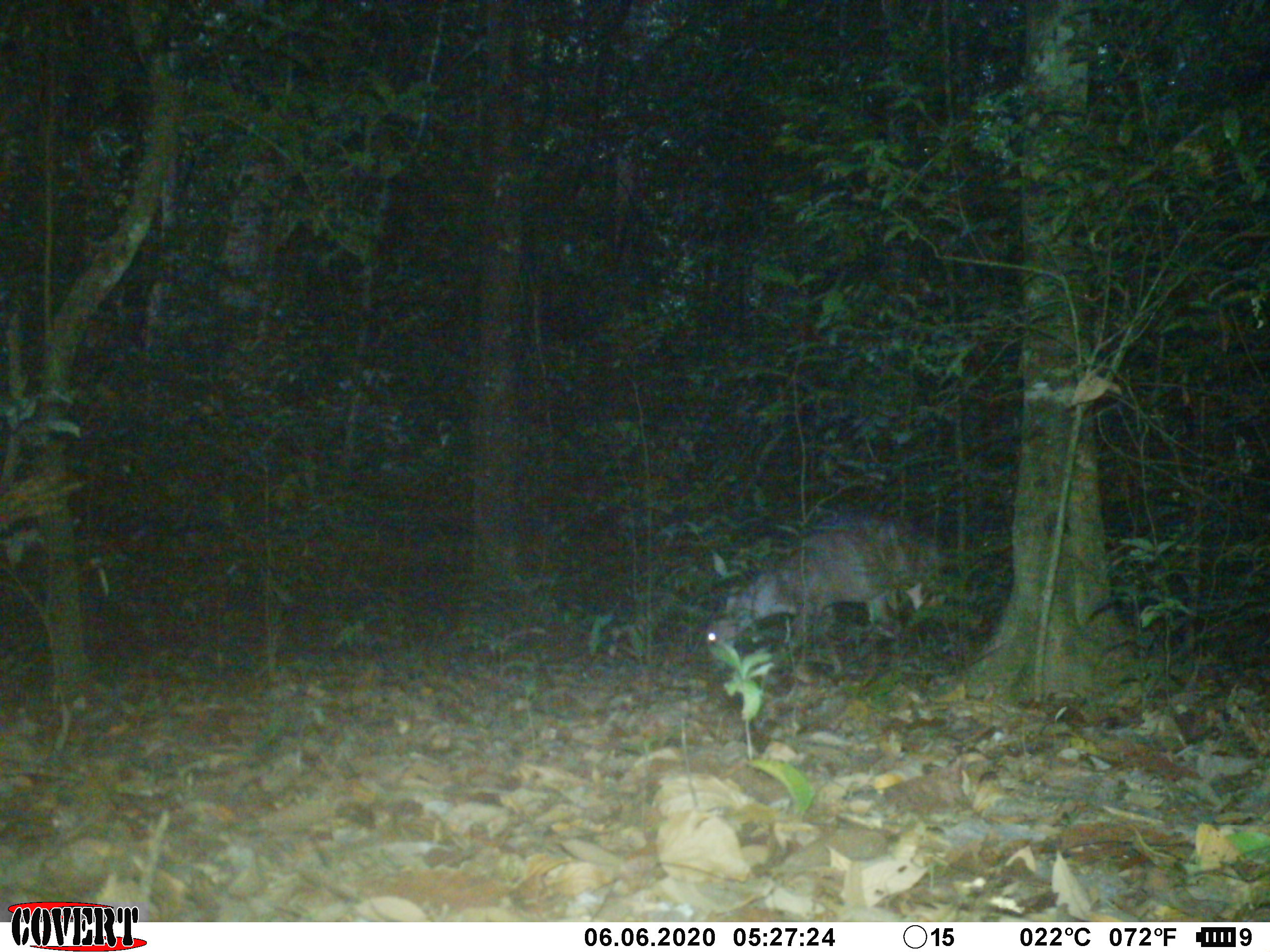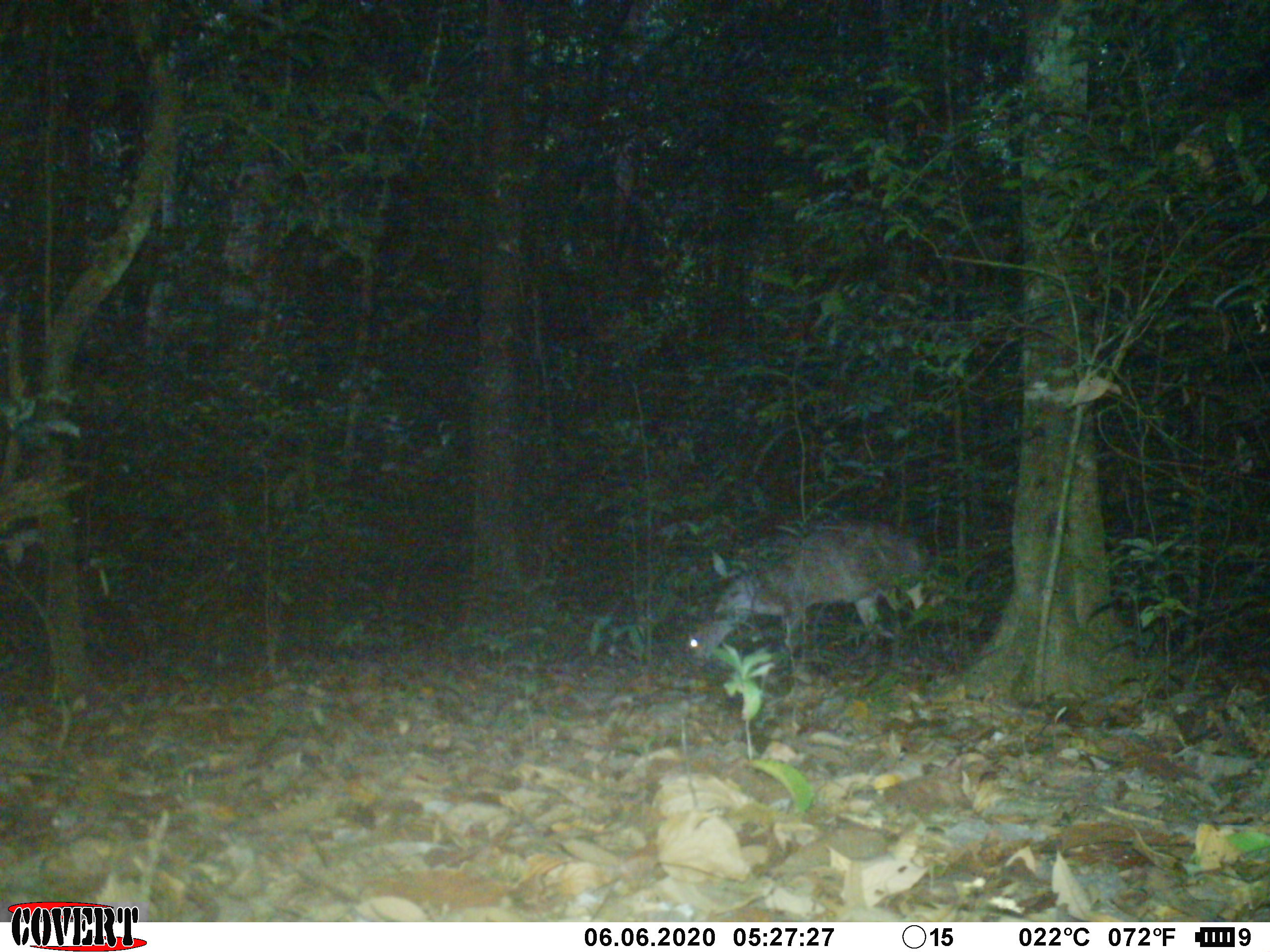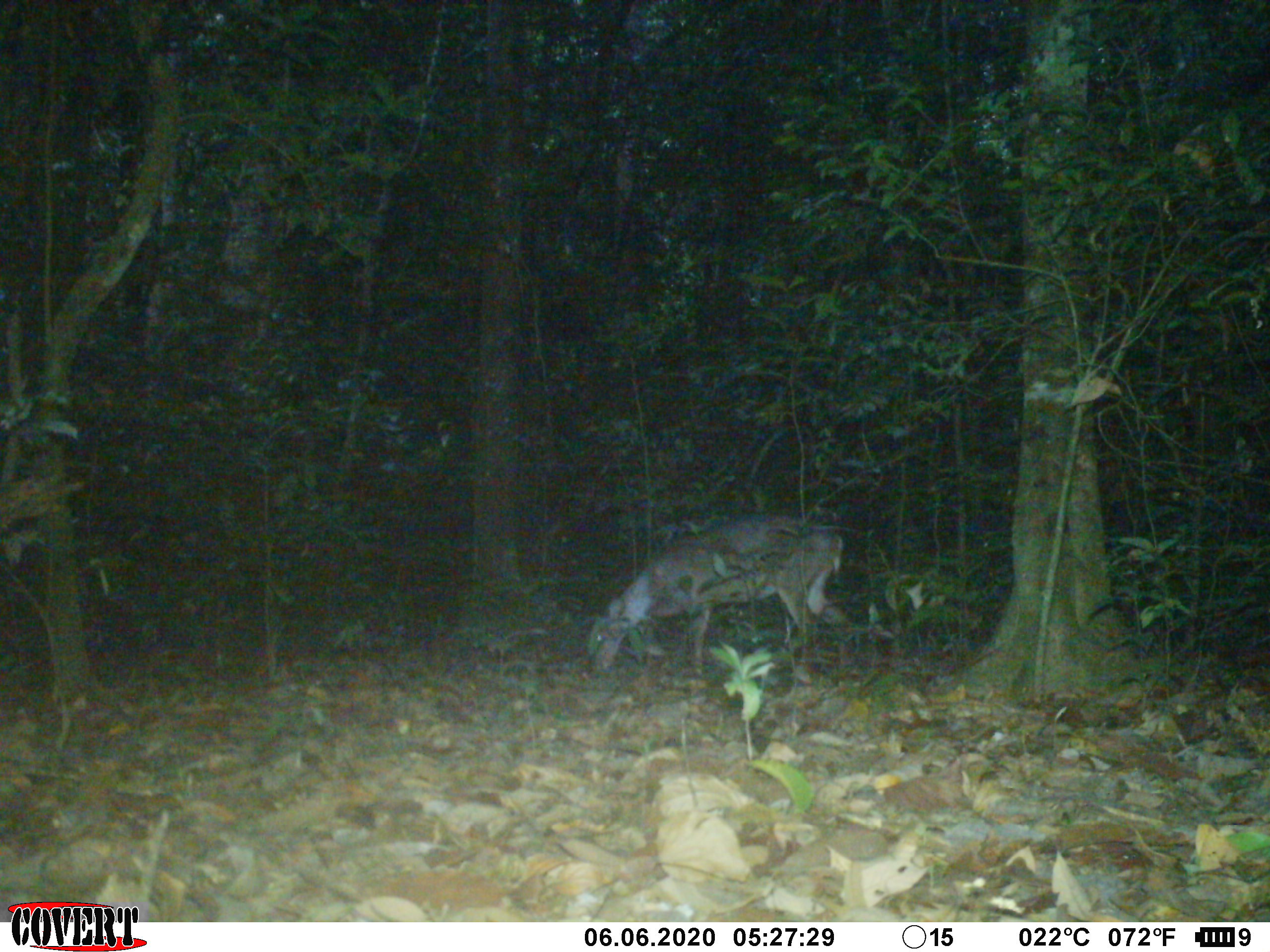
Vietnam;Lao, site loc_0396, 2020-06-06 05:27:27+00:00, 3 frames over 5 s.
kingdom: Animalia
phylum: Chordata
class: Mammalia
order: Artiodactyla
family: Cervidae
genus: Muntiacus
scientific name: Muntiacus vuquangensis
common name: large-antlered muntjac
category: large antlered muntjac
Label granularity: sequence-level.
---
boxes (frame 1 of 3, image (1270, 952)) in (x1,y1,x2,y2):
large antlered muntjac: (705,513,949,674)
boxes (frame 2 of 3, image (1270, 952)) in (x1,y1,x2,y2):
large antlered muntjac: (687,516,930,666)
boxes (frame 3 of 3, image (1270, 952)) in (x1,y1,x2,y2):
large antlered muntjac: (586,515,844,674)